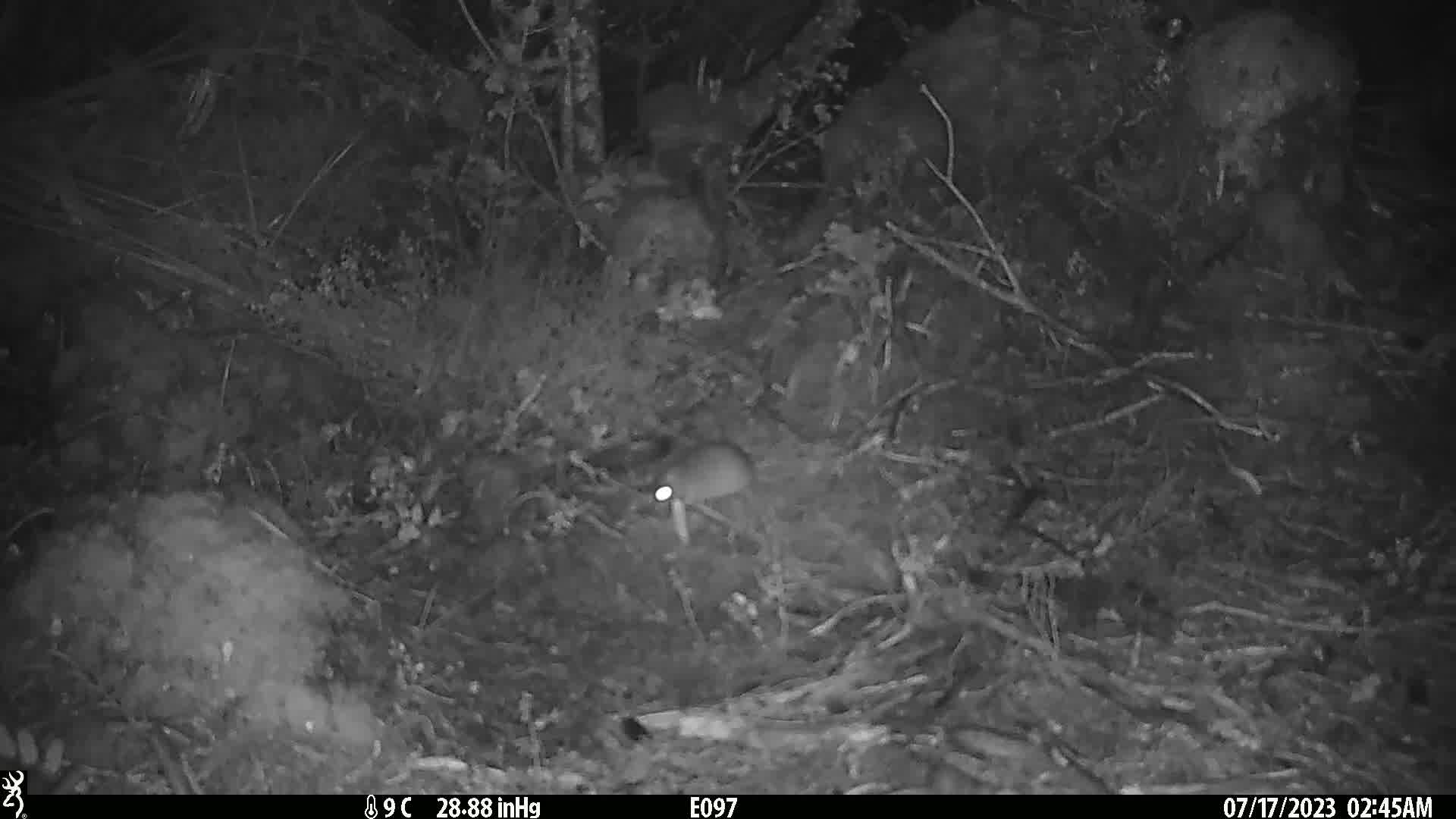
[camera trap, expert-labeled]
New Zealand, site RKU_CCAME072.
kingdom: Animalia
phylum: Chordata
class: Mammalia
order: Rodentia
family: Muridae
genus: Rattus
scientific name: Rattus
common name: rat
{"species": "rat (Rattus)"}